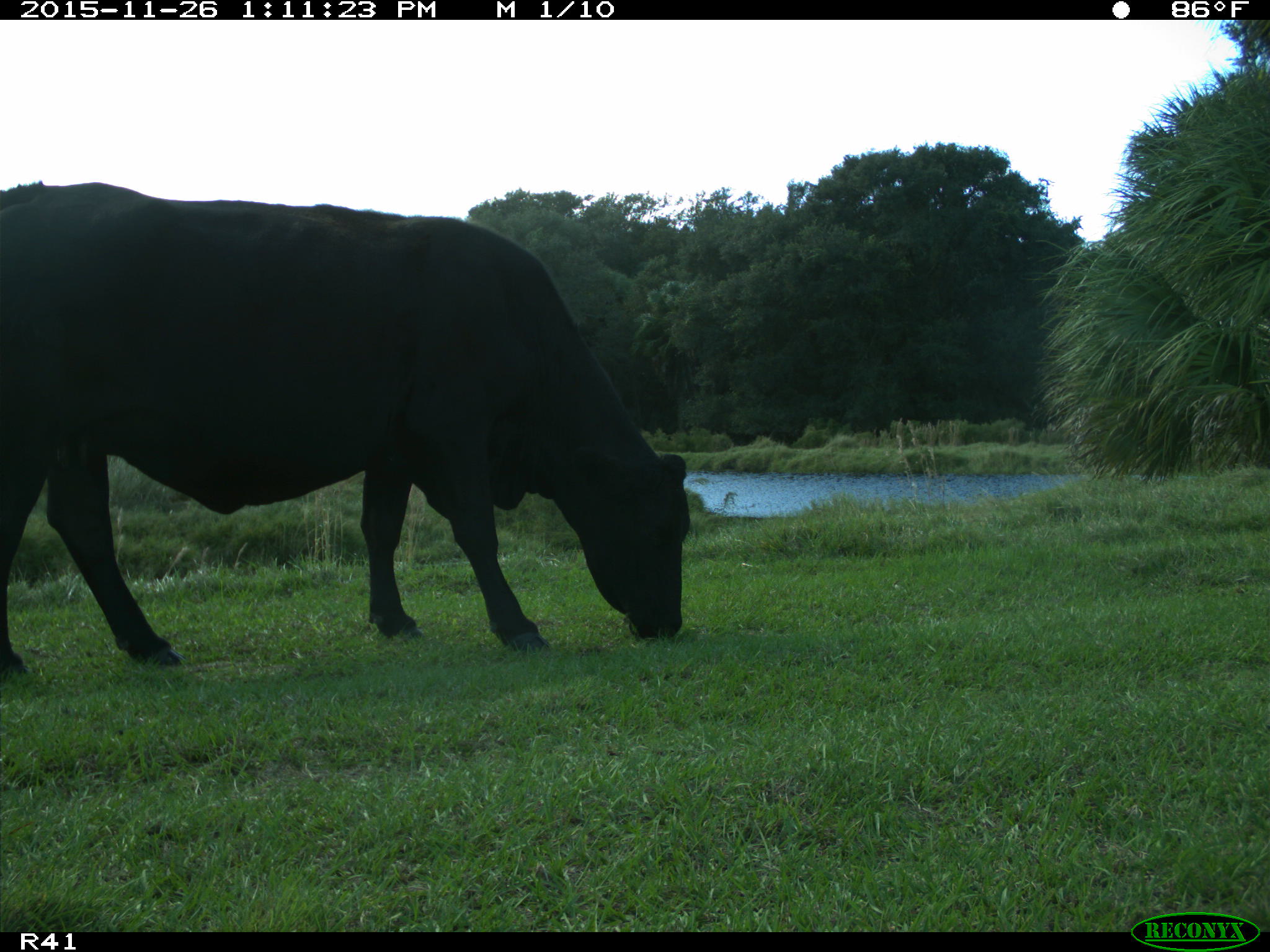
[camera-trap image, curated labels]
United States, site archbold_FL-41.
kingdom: Animalia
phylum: Chordata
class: Mammalia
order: Artiodactyla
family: Bovidae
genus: Bos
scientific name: Bos taurus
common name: domestic cow